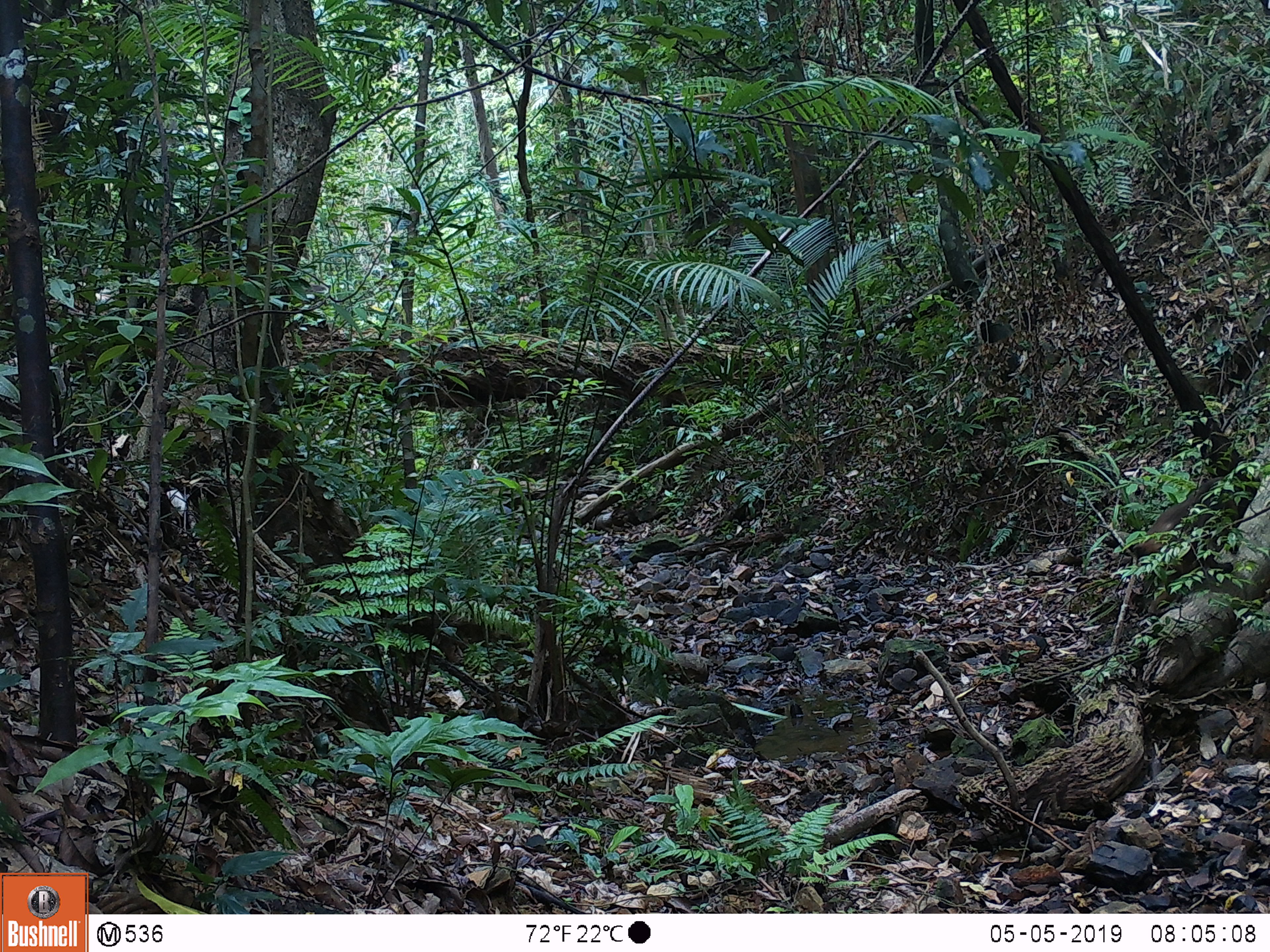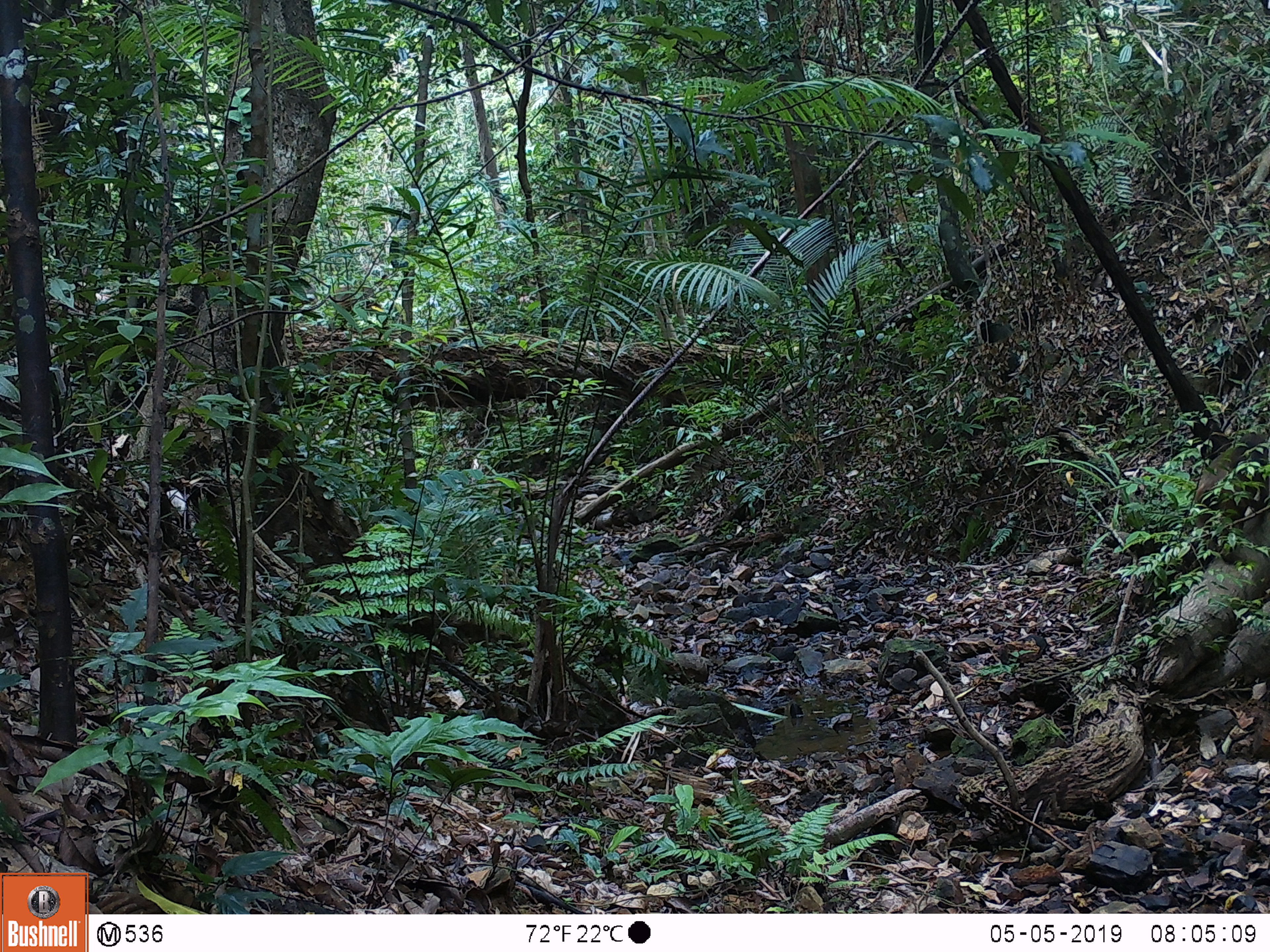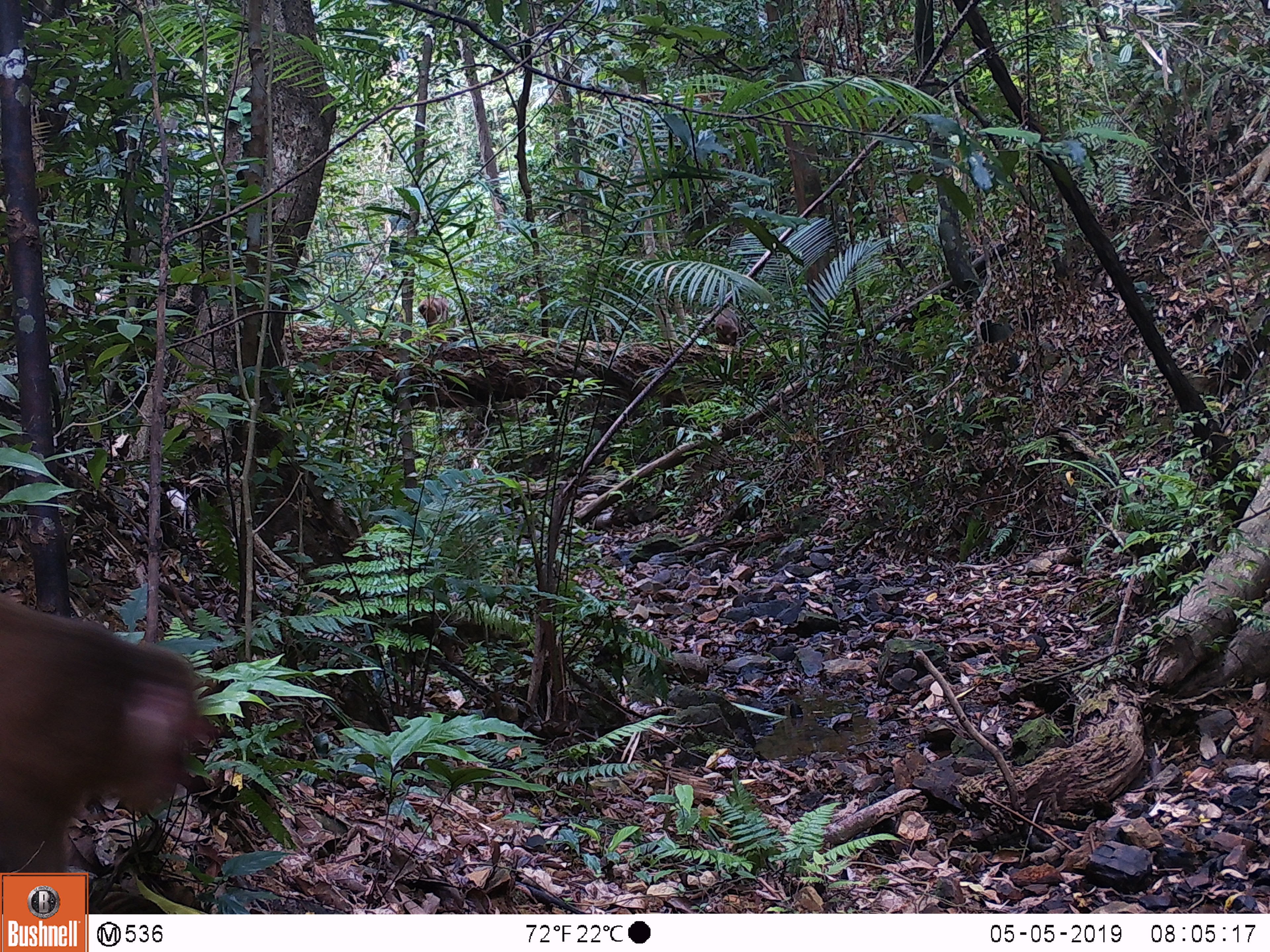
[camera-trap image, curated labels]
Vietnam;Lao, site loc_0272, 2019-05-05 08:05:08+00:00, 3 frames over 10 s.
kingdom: Animalia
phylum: Chordata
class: Mammalia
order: Primates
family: Cercopithecidae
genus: Macaca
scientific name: Macaca arctoides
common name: stump-tailed macaque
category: stump tailed macaque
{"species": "stump tailed macaque (stump-tailed macaque) (Macaca arctoides)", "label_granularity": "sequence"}